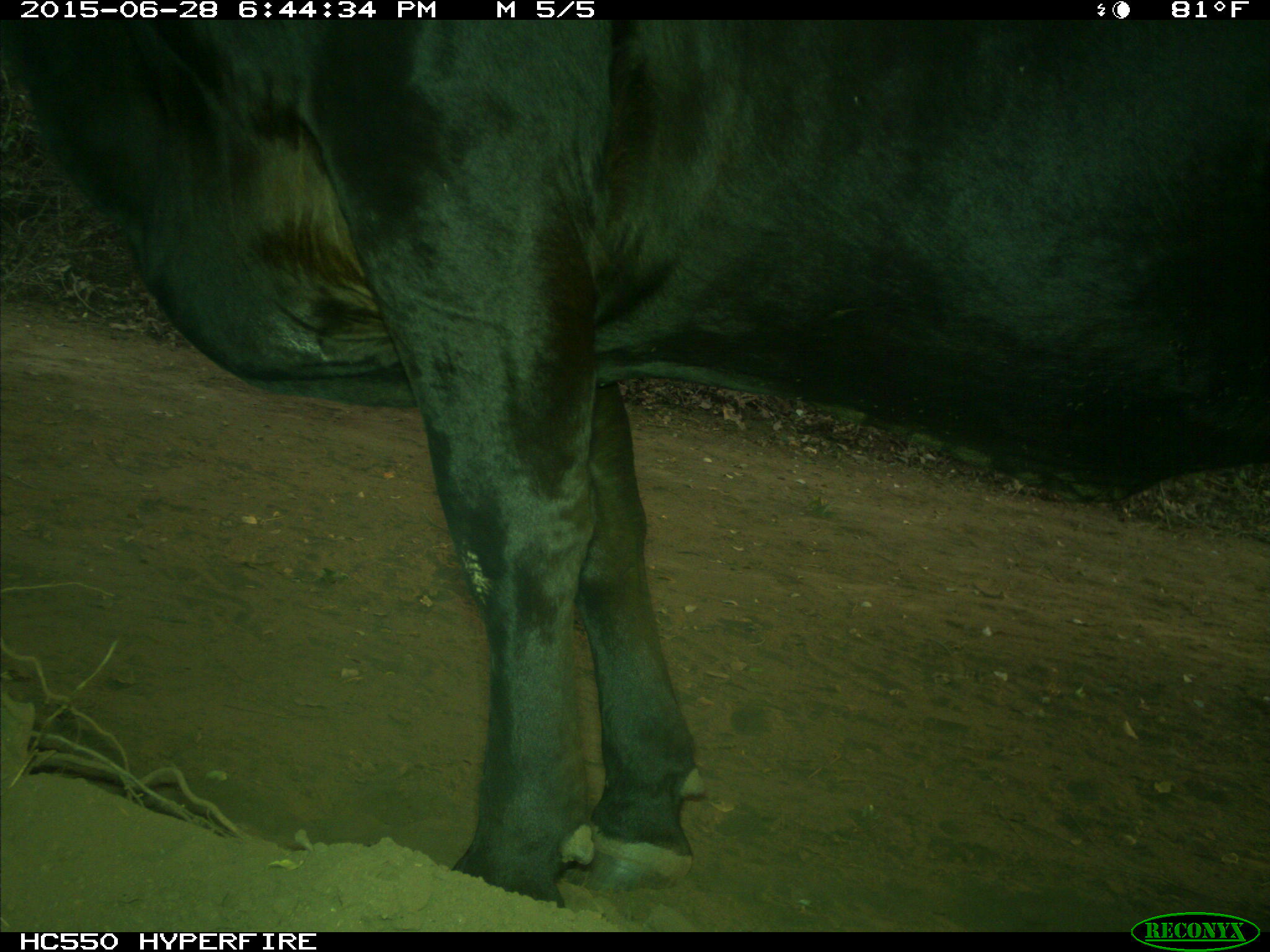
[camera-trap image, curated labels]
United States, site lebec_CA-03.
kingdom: Animalia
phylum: Chordata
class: Mammalia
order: Artiodactyla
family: Bovidae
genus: Bos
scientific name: Bos taurus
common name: domestic cow